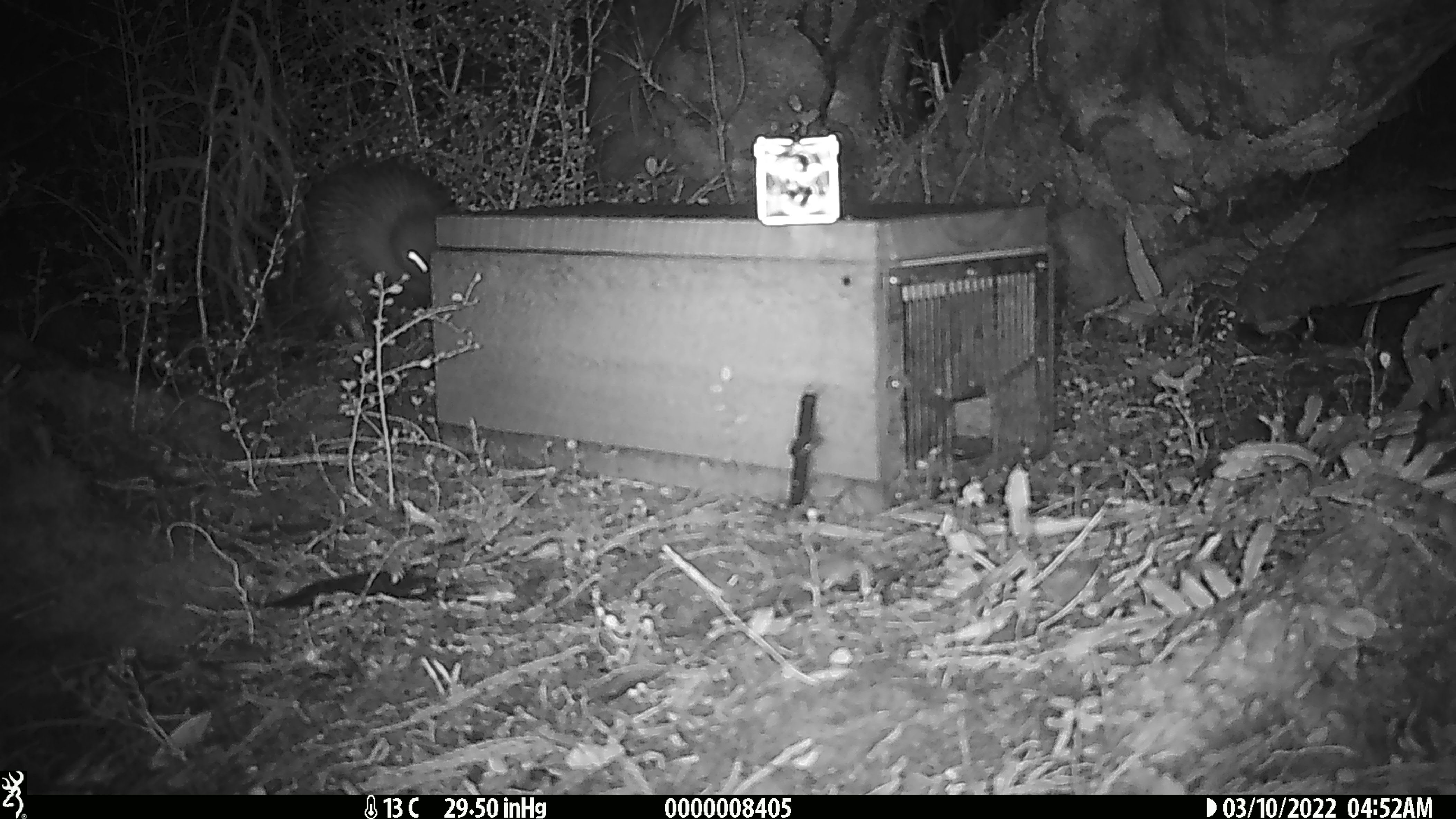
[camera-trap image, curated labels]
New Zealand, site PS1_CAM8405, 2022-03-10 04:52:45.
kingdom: Animalia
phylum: Chordata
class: Aves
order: Apterygiformes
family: Apterygidae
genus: Apteryx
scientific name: Apteryx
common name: kiwi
Kiwi (Apteryx).